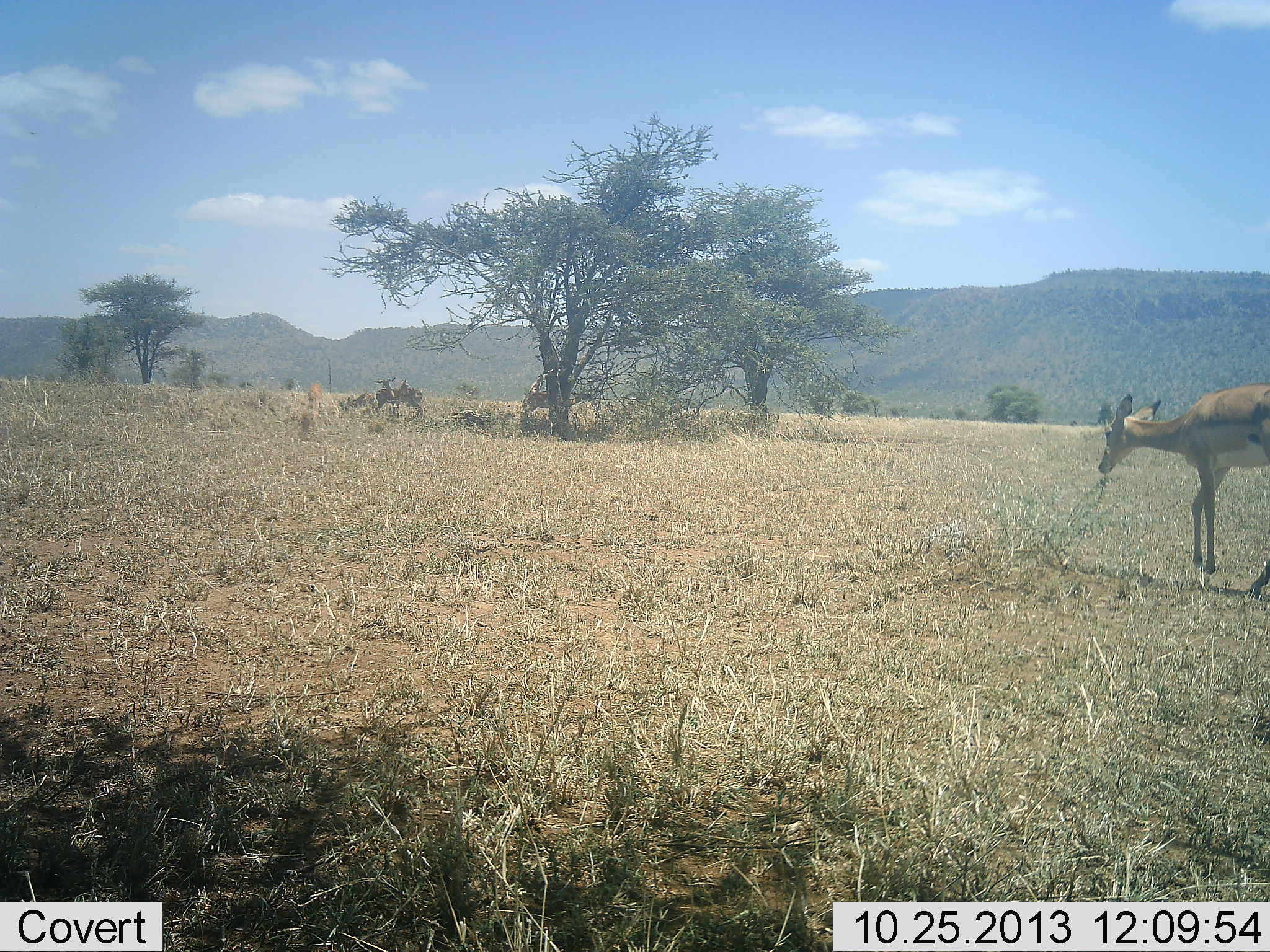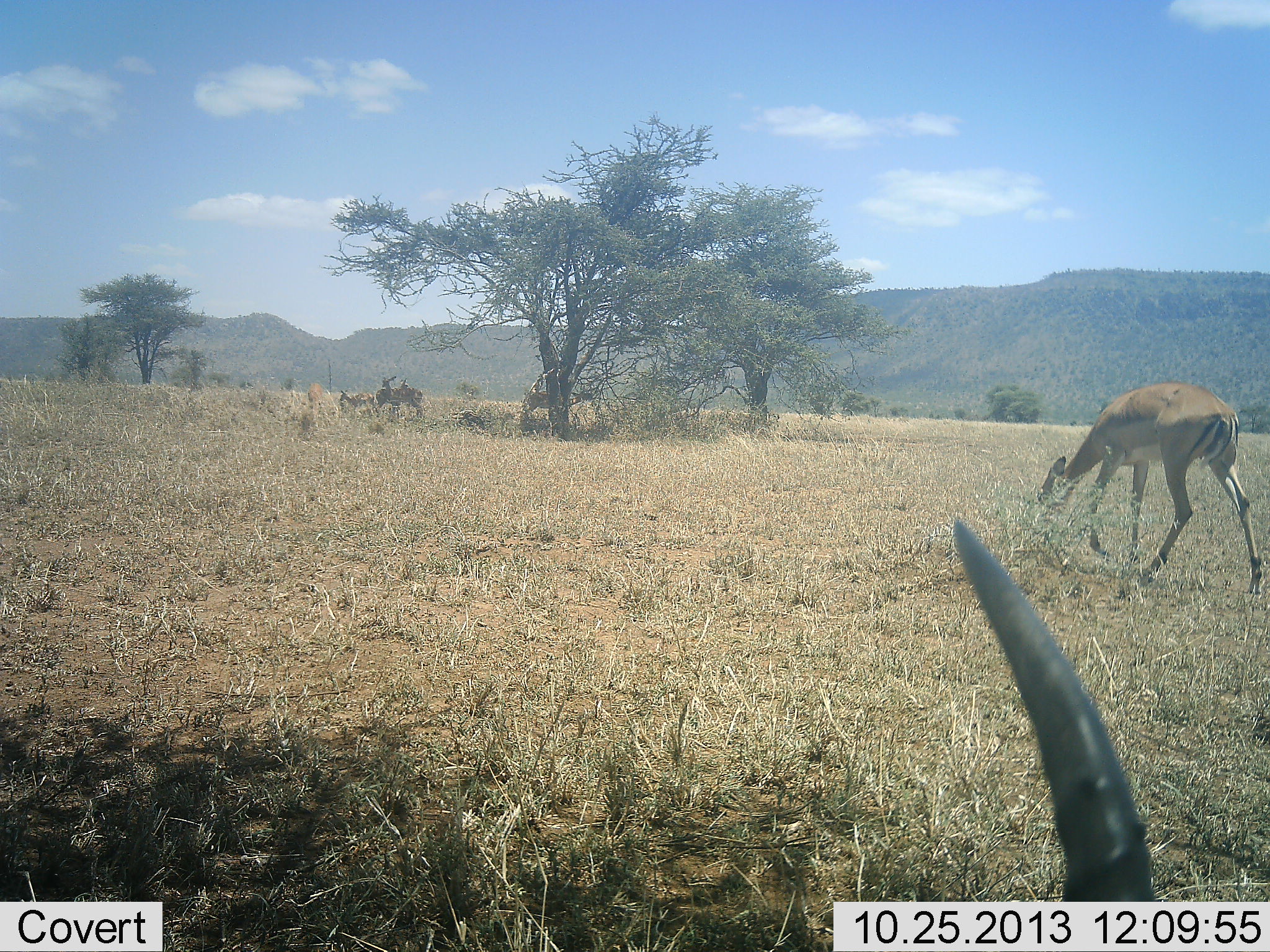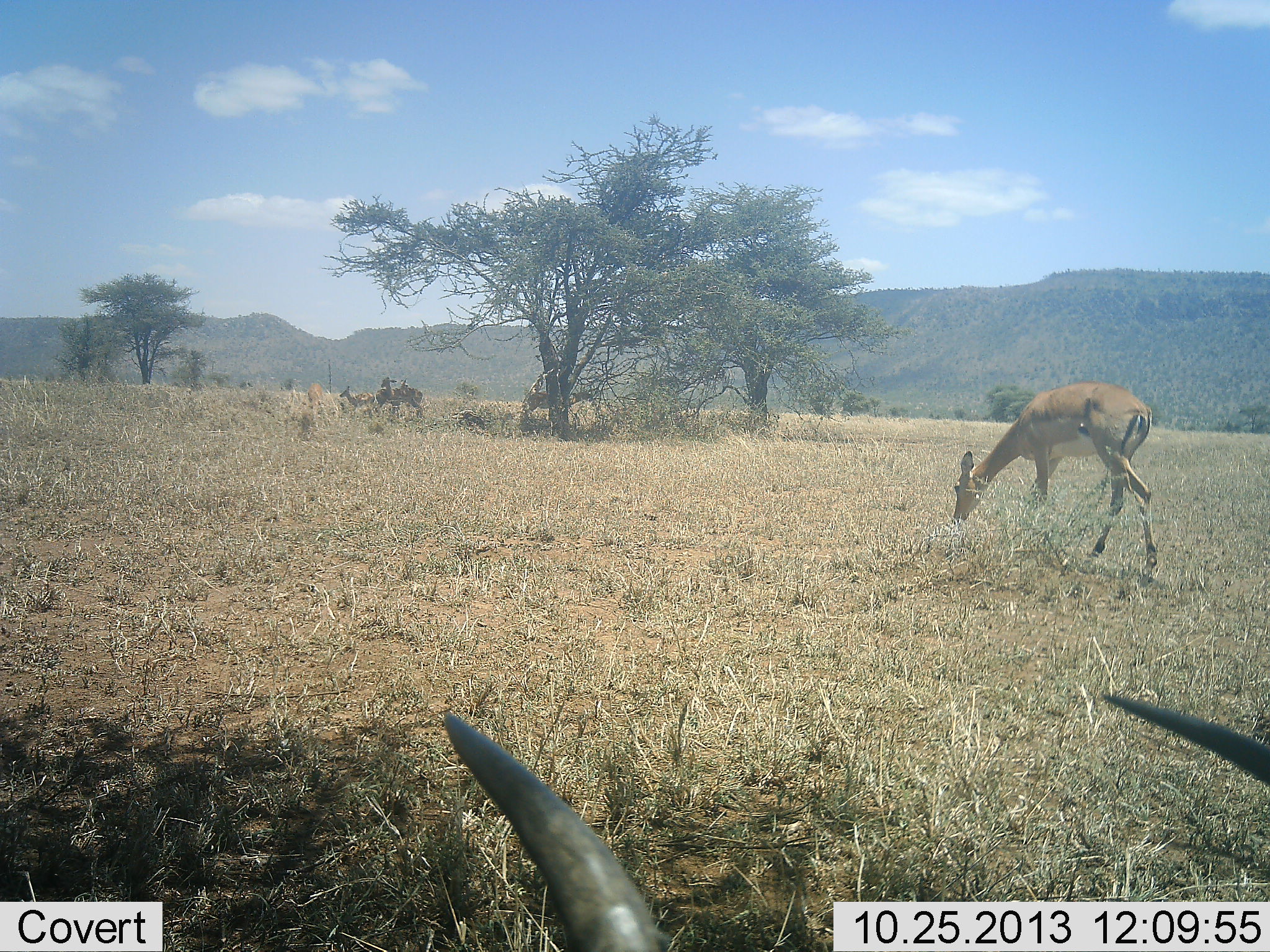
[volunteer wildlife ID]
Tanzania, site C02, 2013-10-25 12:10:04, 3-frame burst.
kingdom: Animalia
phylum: Chordata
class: Mammalia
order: Artiodactyla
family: Bovidae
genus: Aepyceros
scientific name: Aepyceros melampus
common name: impala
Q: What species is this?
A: Impala (Aepyceros melampus).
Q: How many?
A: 6.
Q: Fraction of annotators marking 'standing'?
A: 40%.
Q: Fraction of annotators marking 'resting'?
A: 70%.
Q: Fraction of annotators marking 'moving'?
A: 50%.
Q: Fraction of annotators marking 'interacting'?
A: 10%.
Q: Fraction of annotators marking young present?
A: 20%.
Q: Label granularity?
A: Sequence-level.